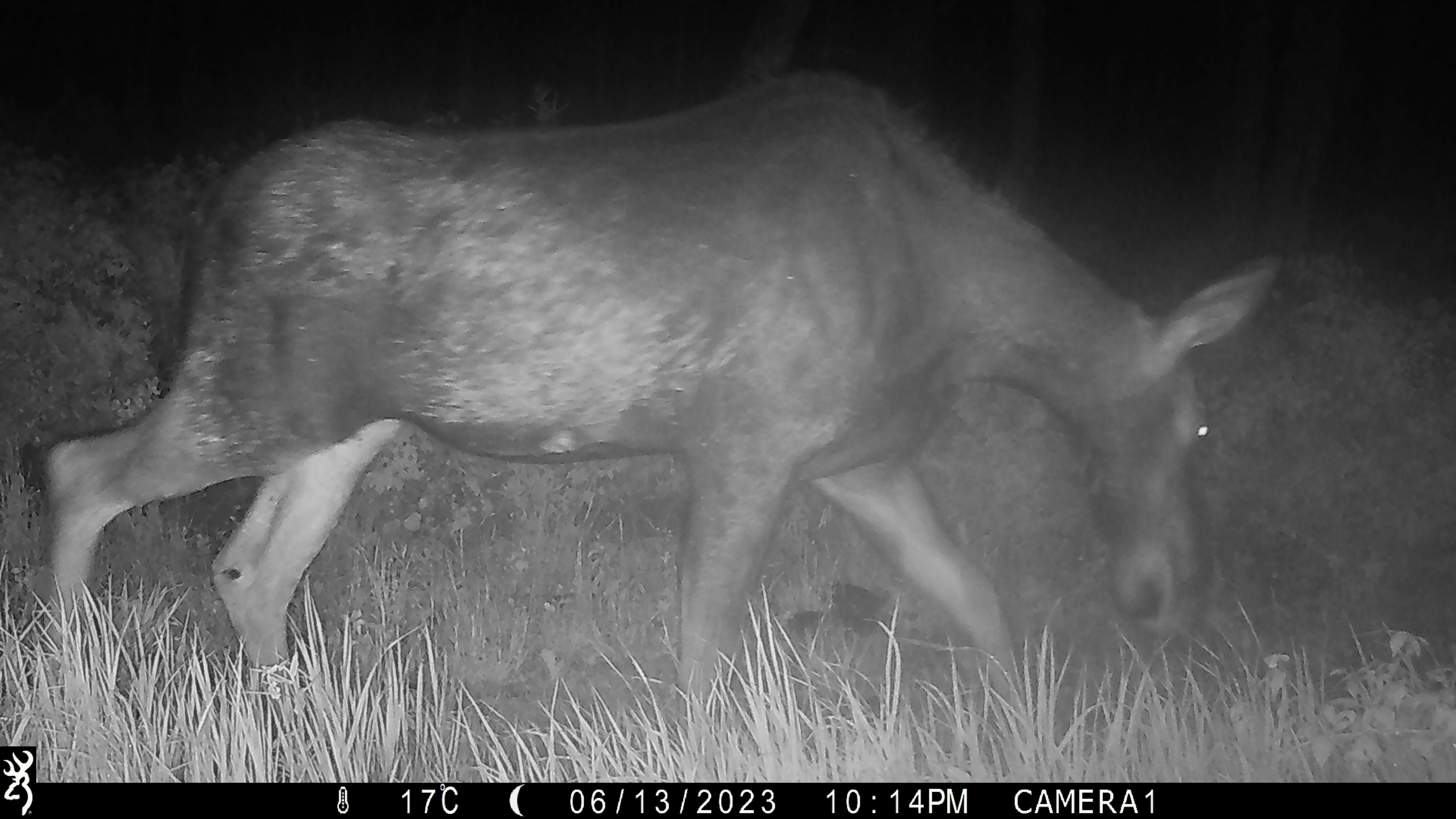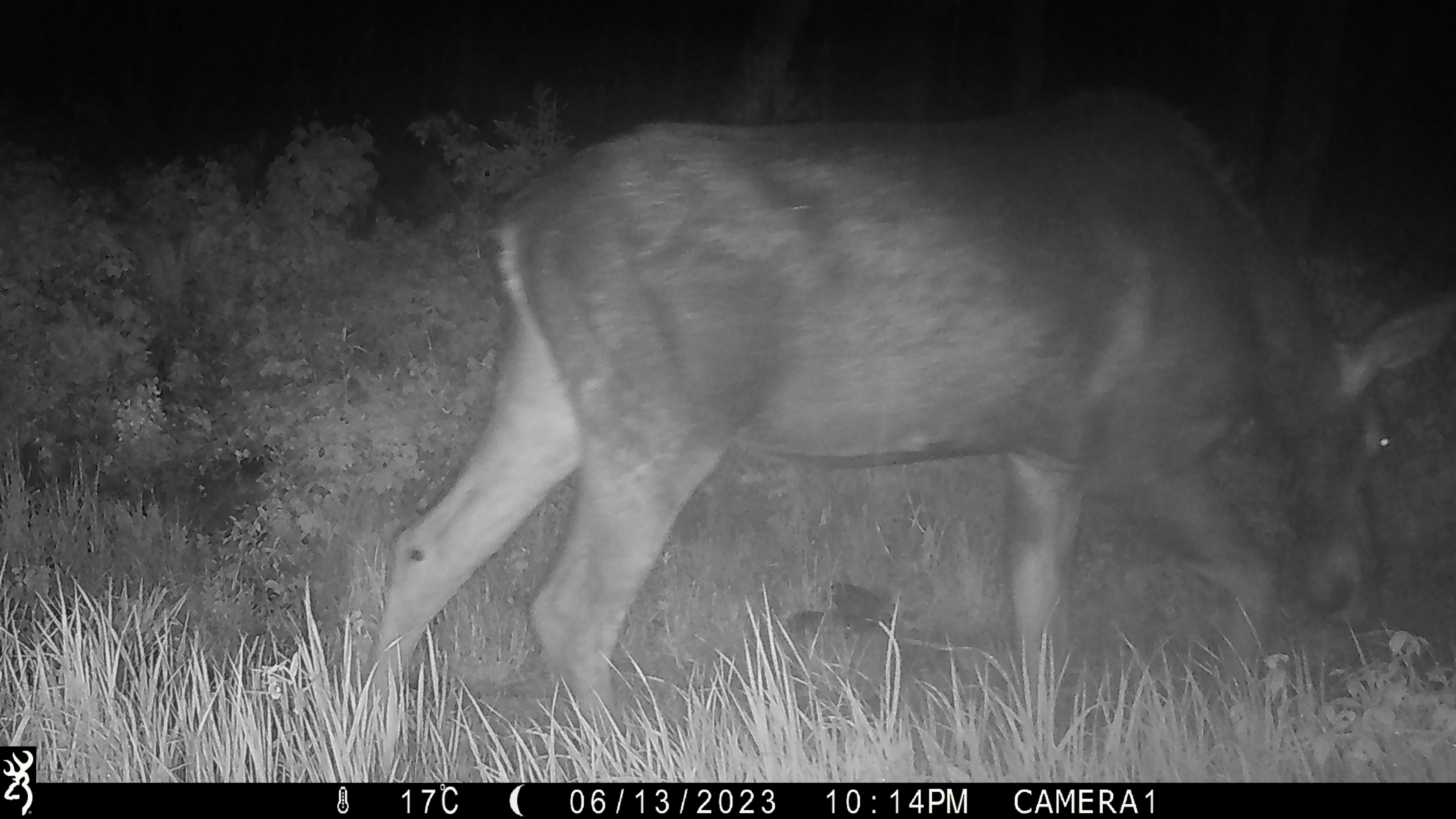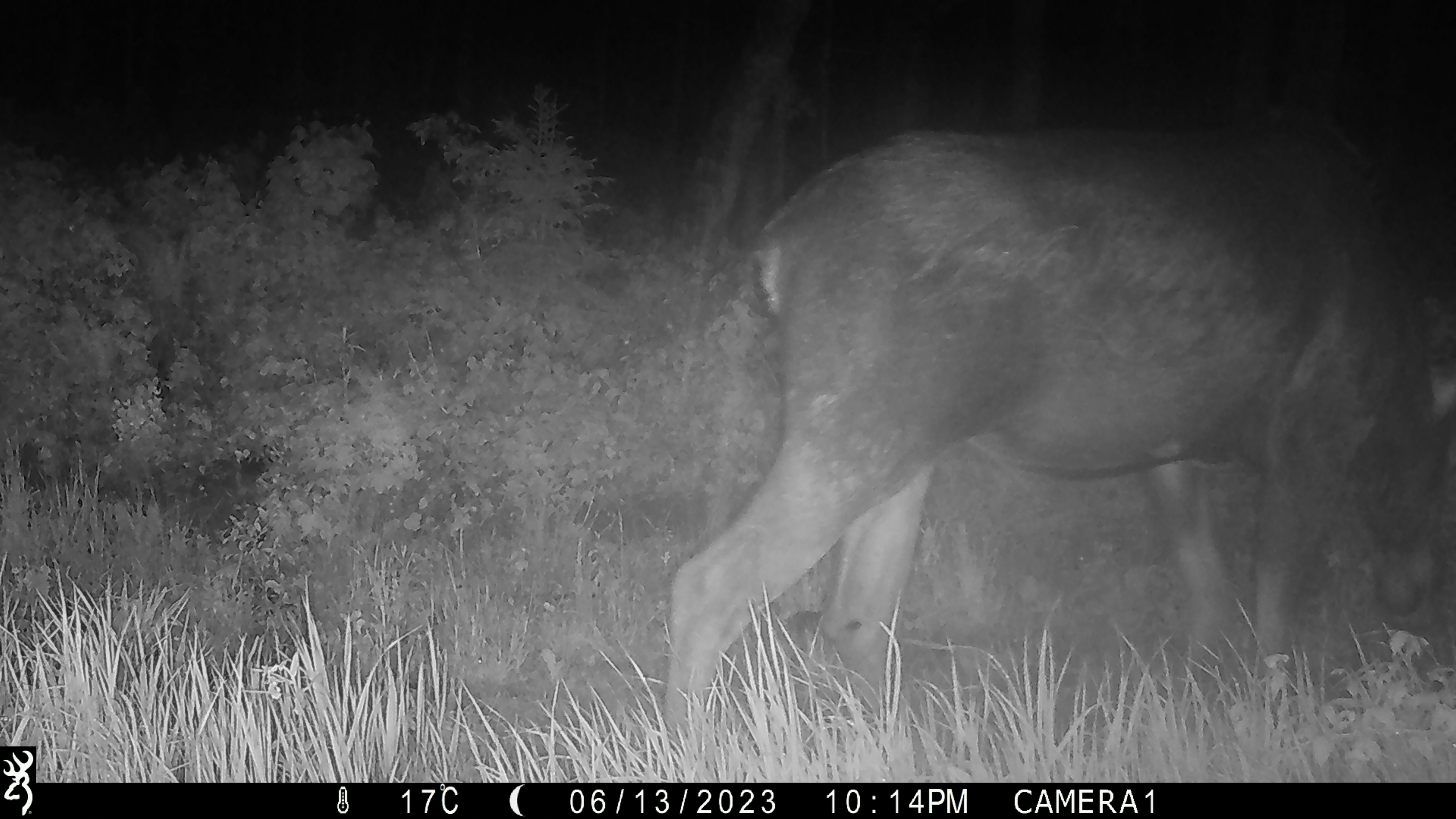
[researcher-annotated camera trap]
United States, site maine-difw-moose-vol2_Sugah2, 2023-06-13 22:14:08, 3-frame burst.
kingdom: Animalia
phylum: Chordata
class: Mammalia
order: Artiodactyla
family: Cervidae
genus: Alces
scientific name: Alces alces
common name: moose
Moose (Alces alces).